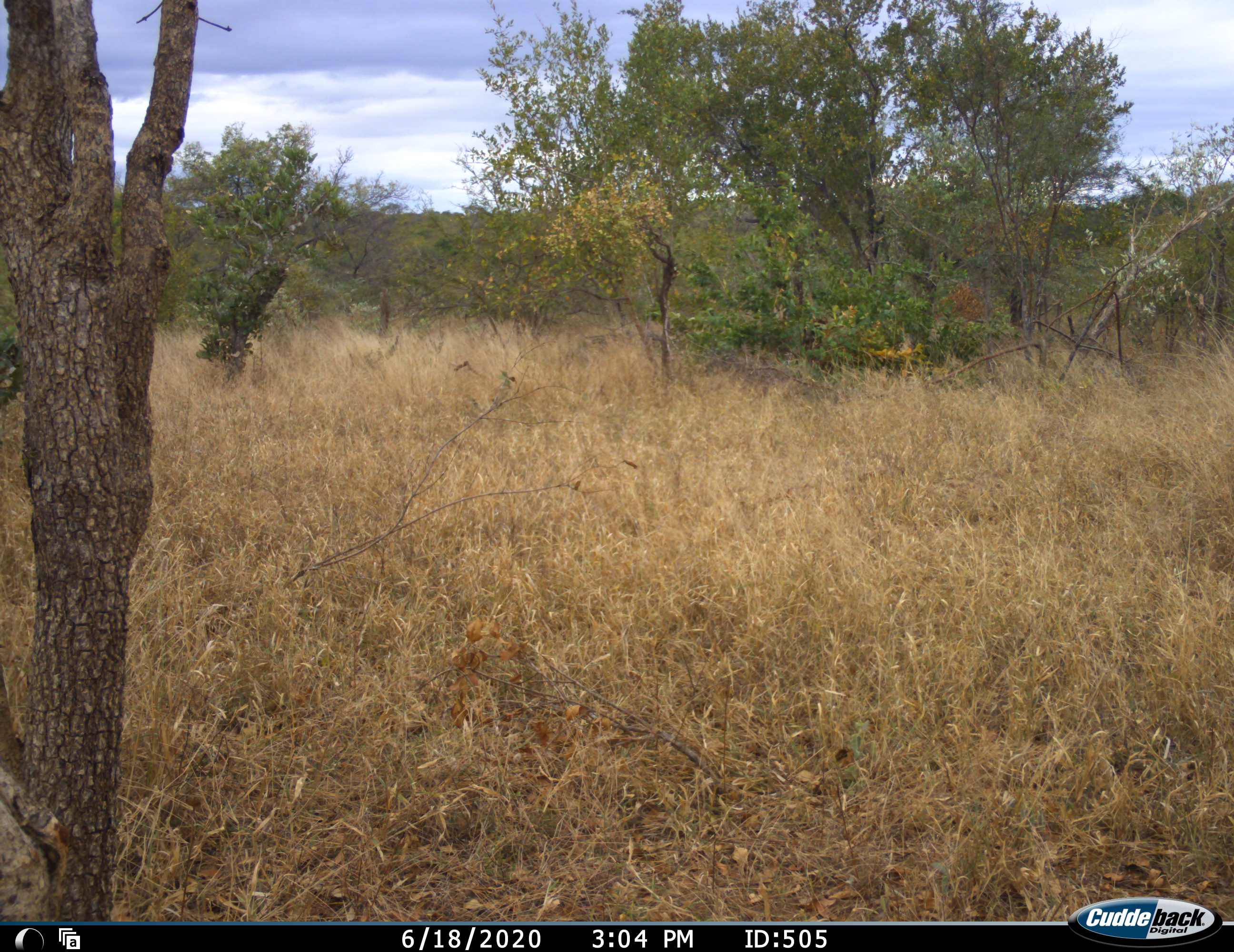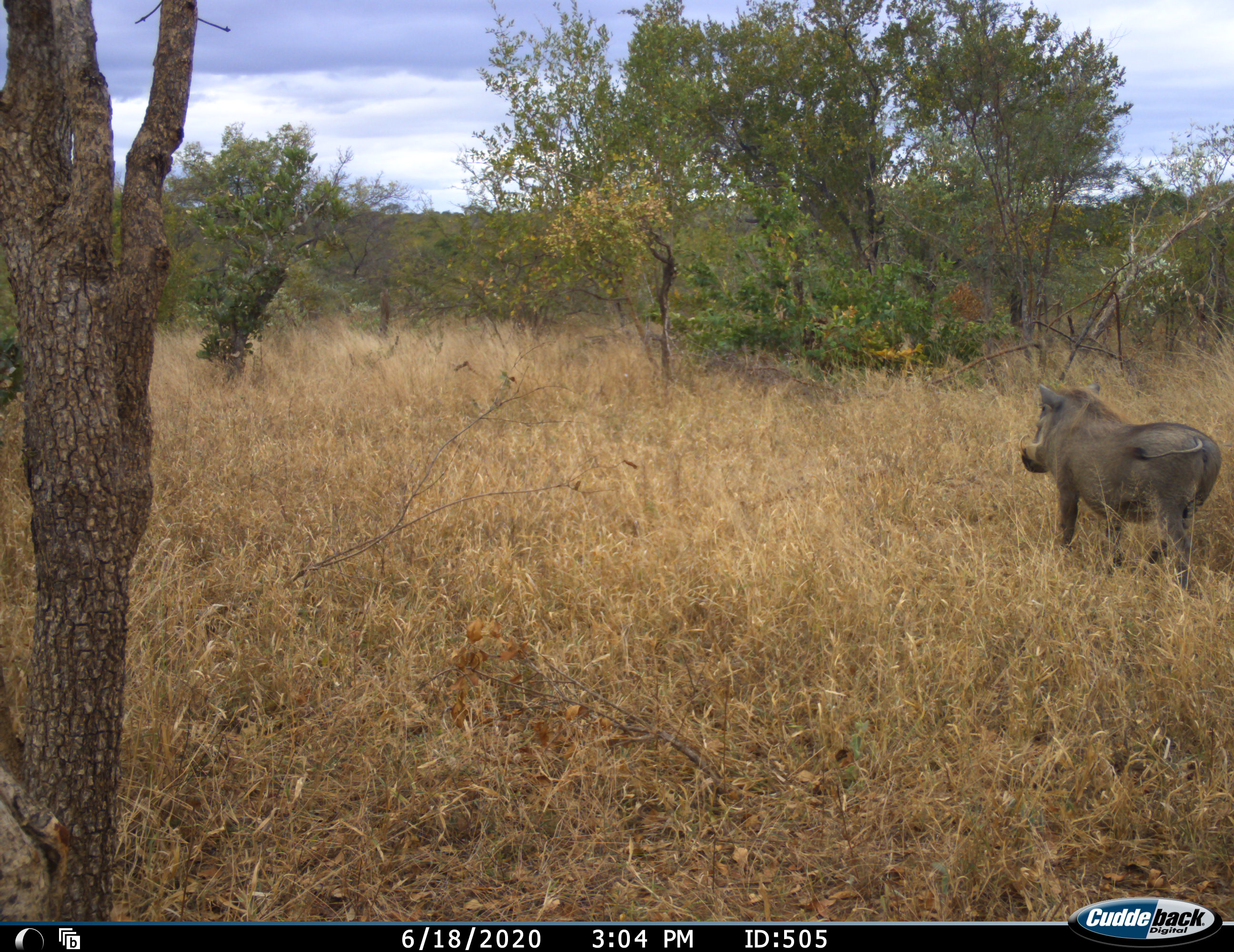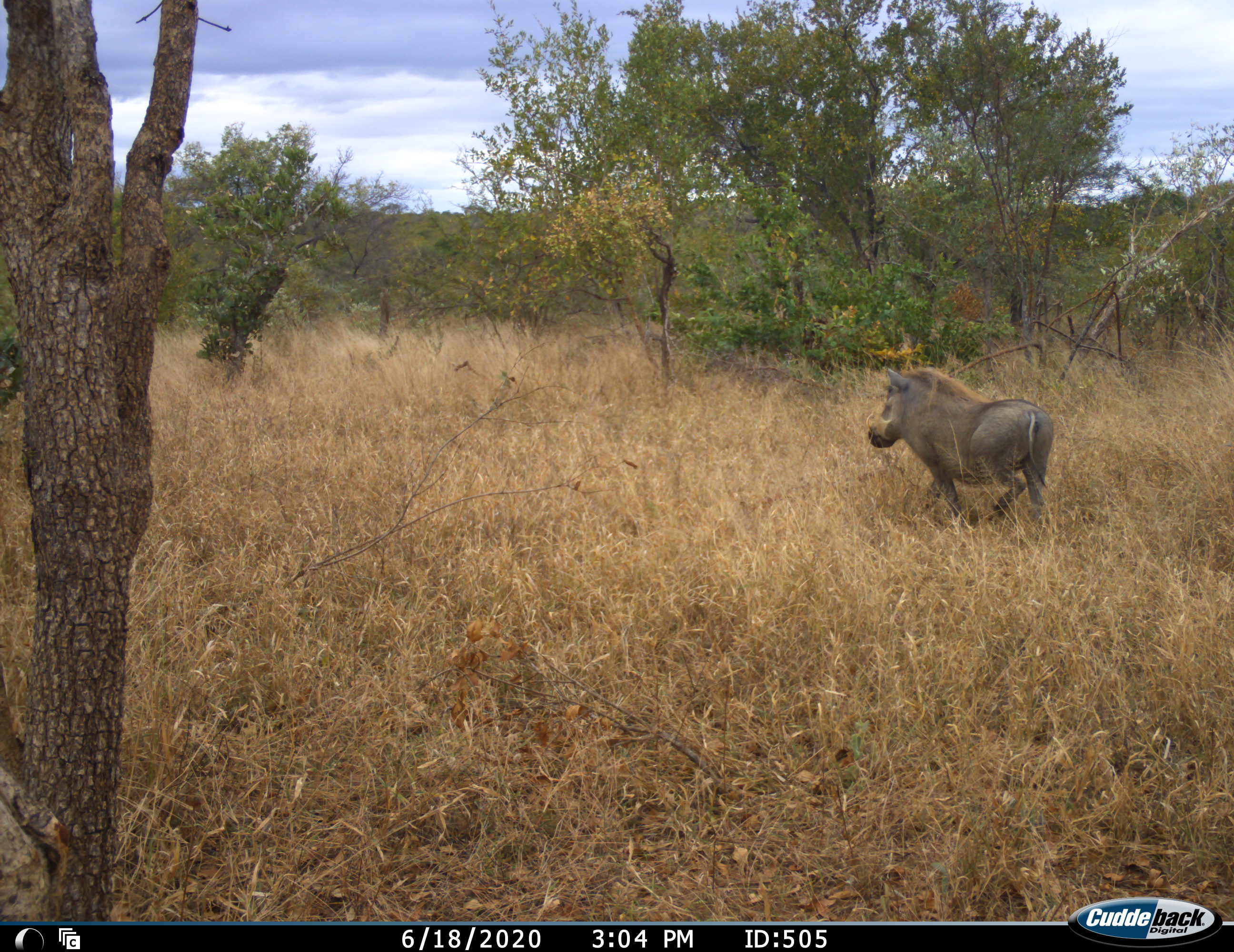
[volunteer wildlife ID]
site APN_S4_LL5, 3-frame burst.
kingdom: Animalia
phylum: Chordata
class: Mammalia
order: Artiodactyla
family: Suidae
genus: Phacochoerus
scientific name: Phacochoerus africanus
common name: warthog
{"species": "warthog (Phacochoerus africanus)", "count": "1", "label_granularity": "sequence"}